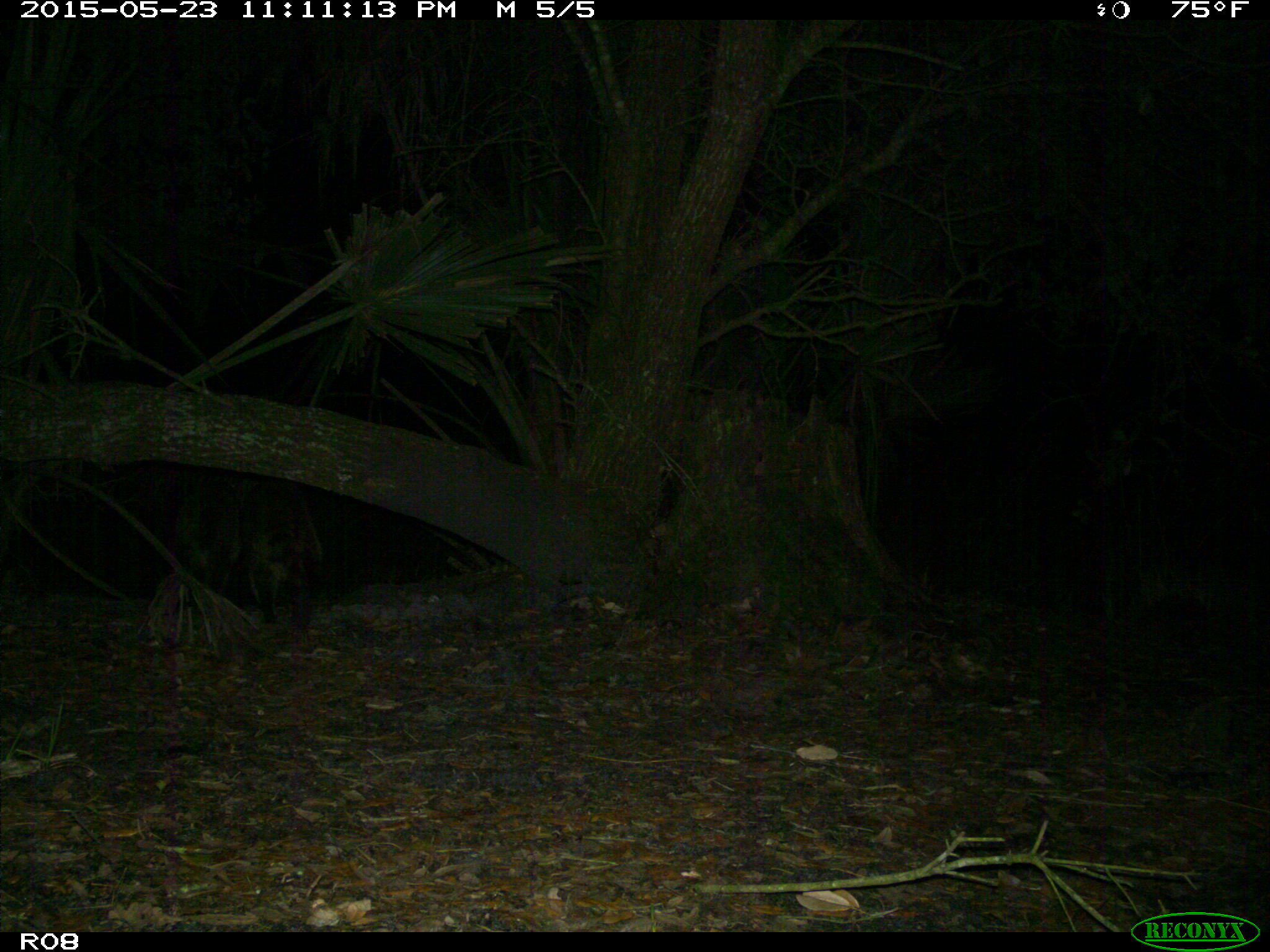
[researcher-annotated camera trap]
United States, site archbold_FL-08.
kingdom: Animalia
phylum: Chordata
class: Mammalia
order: Carnivora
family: Procyonidae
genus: Procyon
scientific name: Procyon lotor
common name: common raccoon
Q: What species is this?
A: Procyon lotor (common raccoon).